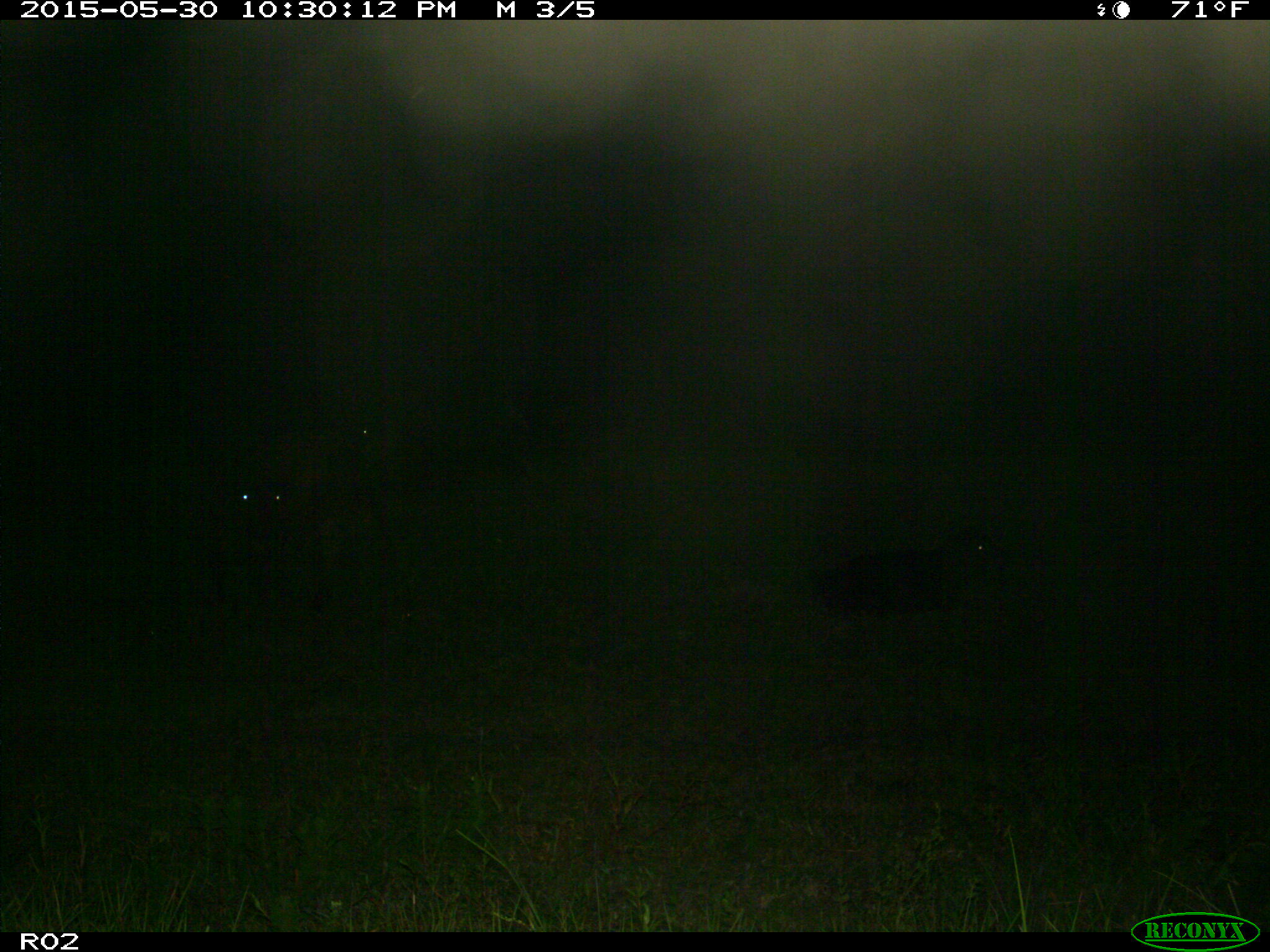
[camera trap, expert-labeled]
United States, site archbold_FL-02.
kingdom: Animalia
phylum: Chordata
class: Mammalia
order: Artiodactyla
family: Bovidae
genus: Bos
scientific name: Bos taurus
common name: domestic cow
Bos taurus (domestic cow).